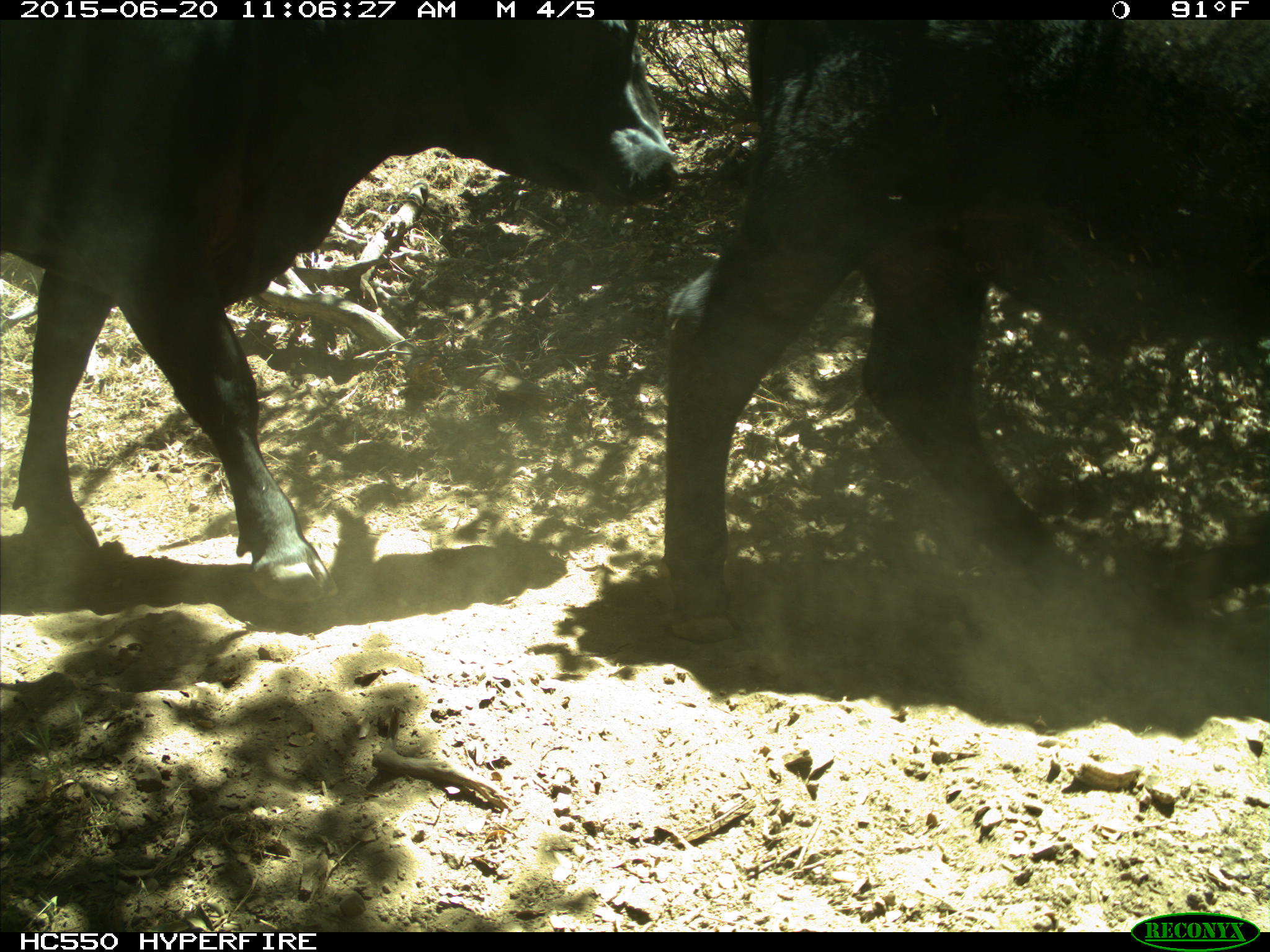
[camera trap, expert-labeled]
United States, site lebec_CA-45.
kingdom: Animalia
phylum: Chordata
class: Mammalia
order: Artiodactyla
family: Bovidae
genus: Bos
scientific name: Bos taurus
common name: domestic cow